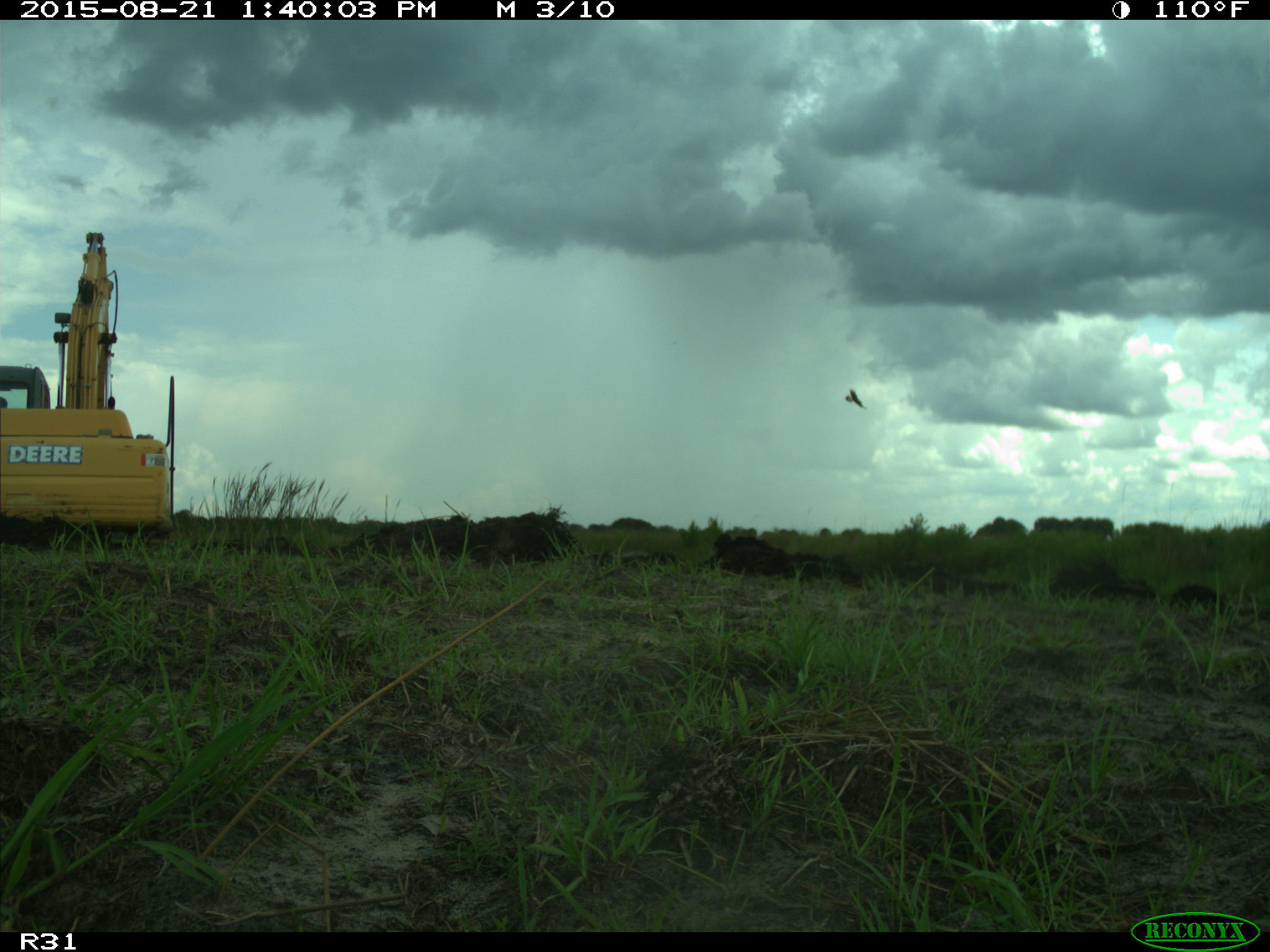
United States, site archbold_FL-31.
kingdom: Animalia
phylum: Chordata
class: Aves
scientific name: Aves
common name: birds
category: unidentified bird